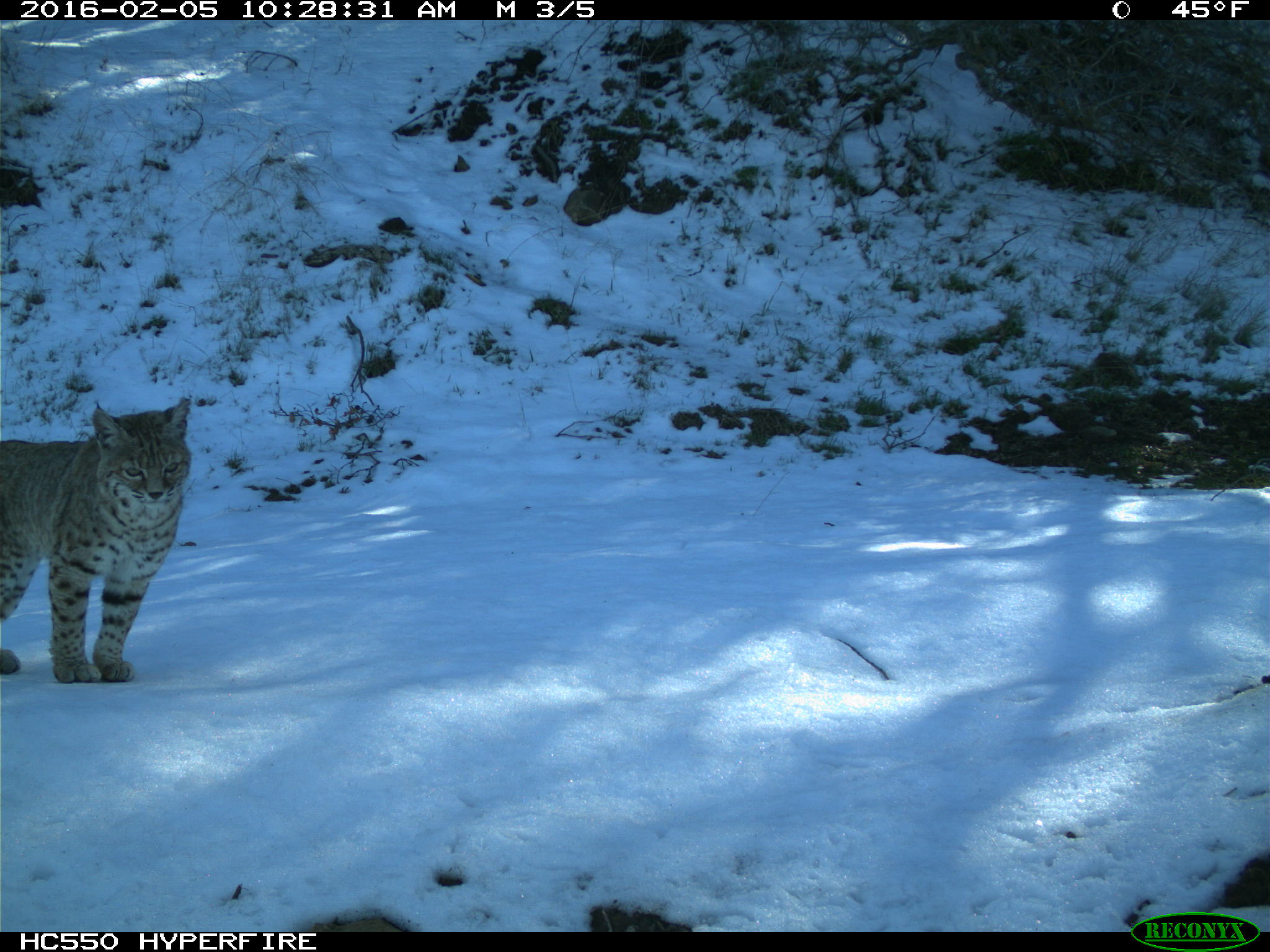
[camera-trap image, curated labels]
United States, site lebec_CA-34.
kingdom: Animalia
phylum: Chordata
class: Mammalia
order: Carnivora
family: Felidae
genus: Lynx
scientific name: Lynx rufus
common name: bobcat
Lynx rufus (bobcat).